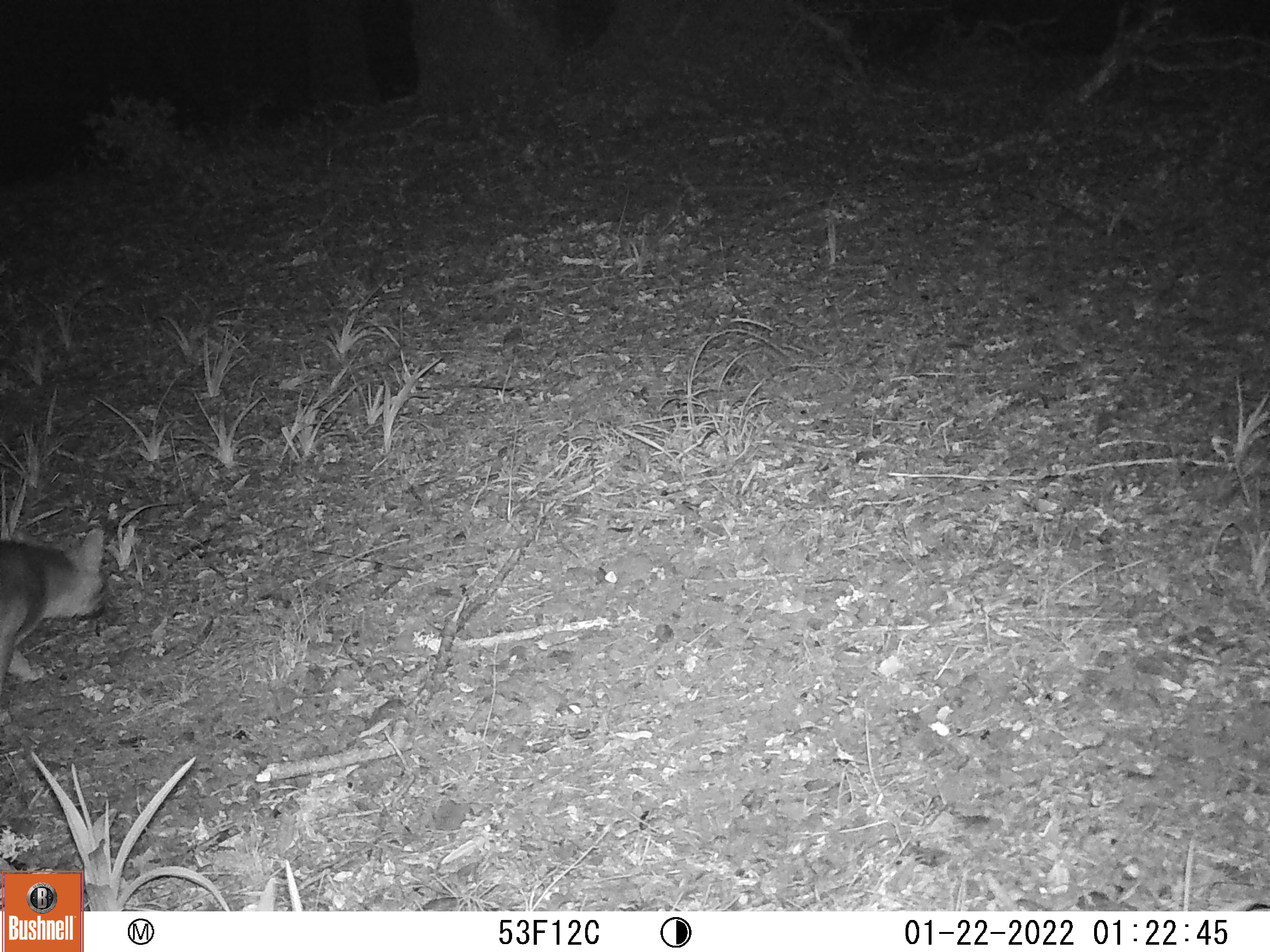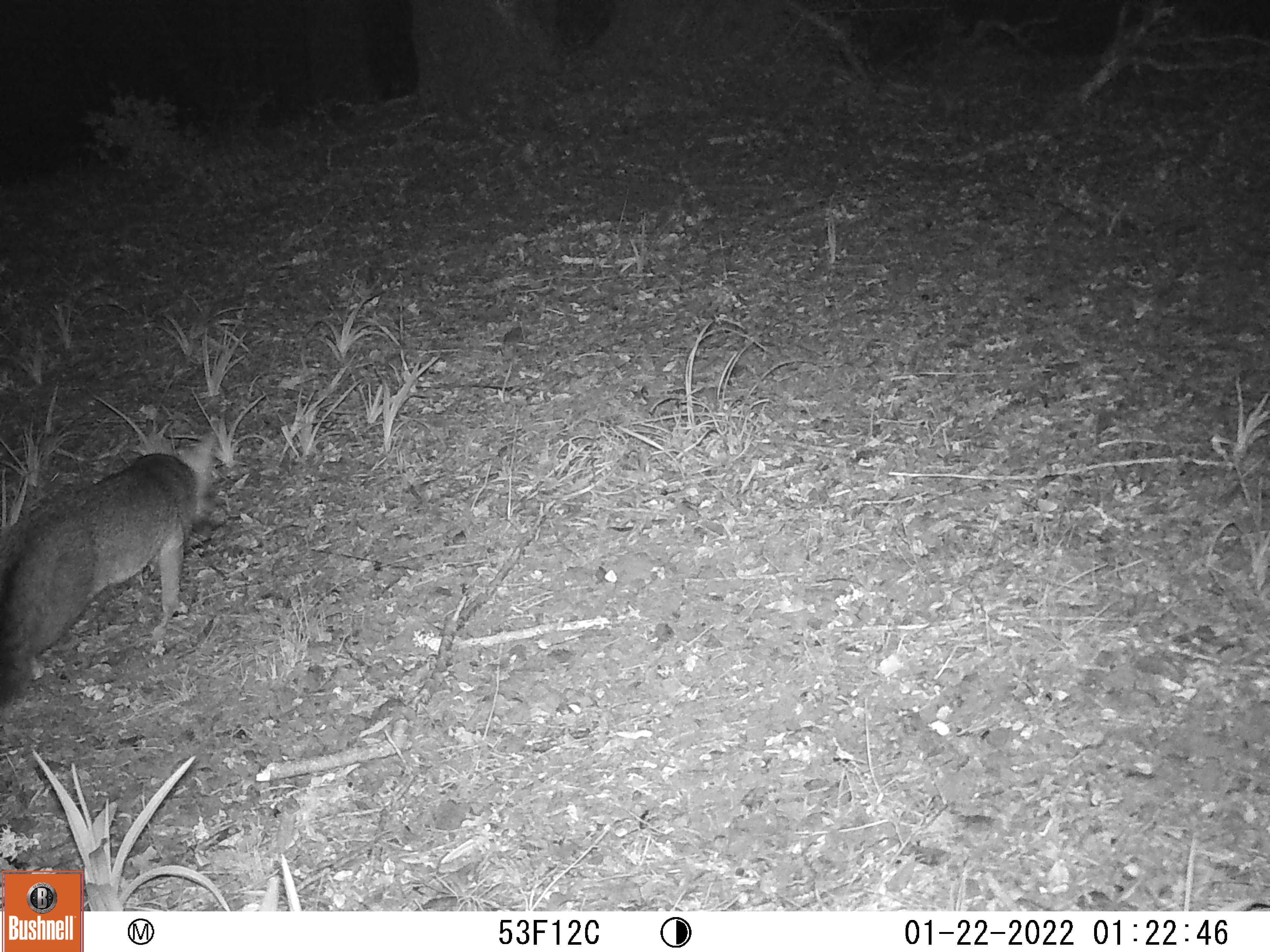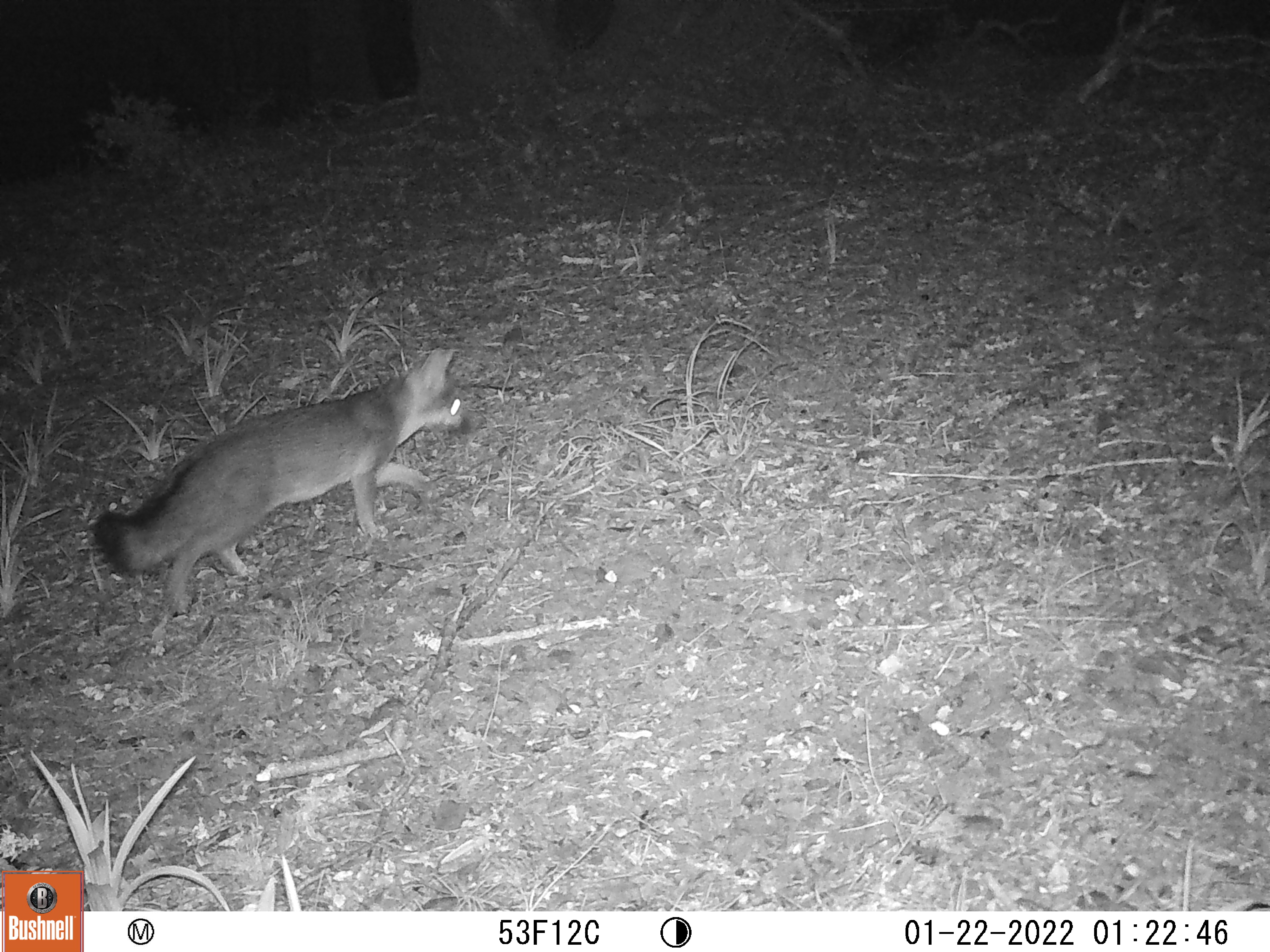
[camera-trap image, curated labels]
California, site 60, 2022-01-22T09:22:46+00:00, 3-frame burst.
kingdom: Animalia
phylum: Chordata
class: Mammalia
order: Carnivora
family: Canidae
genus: Urocyon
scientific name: Urocyon cinereoargenteus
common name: gray fox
Gray fox (Urocyon cinereoargenteus).